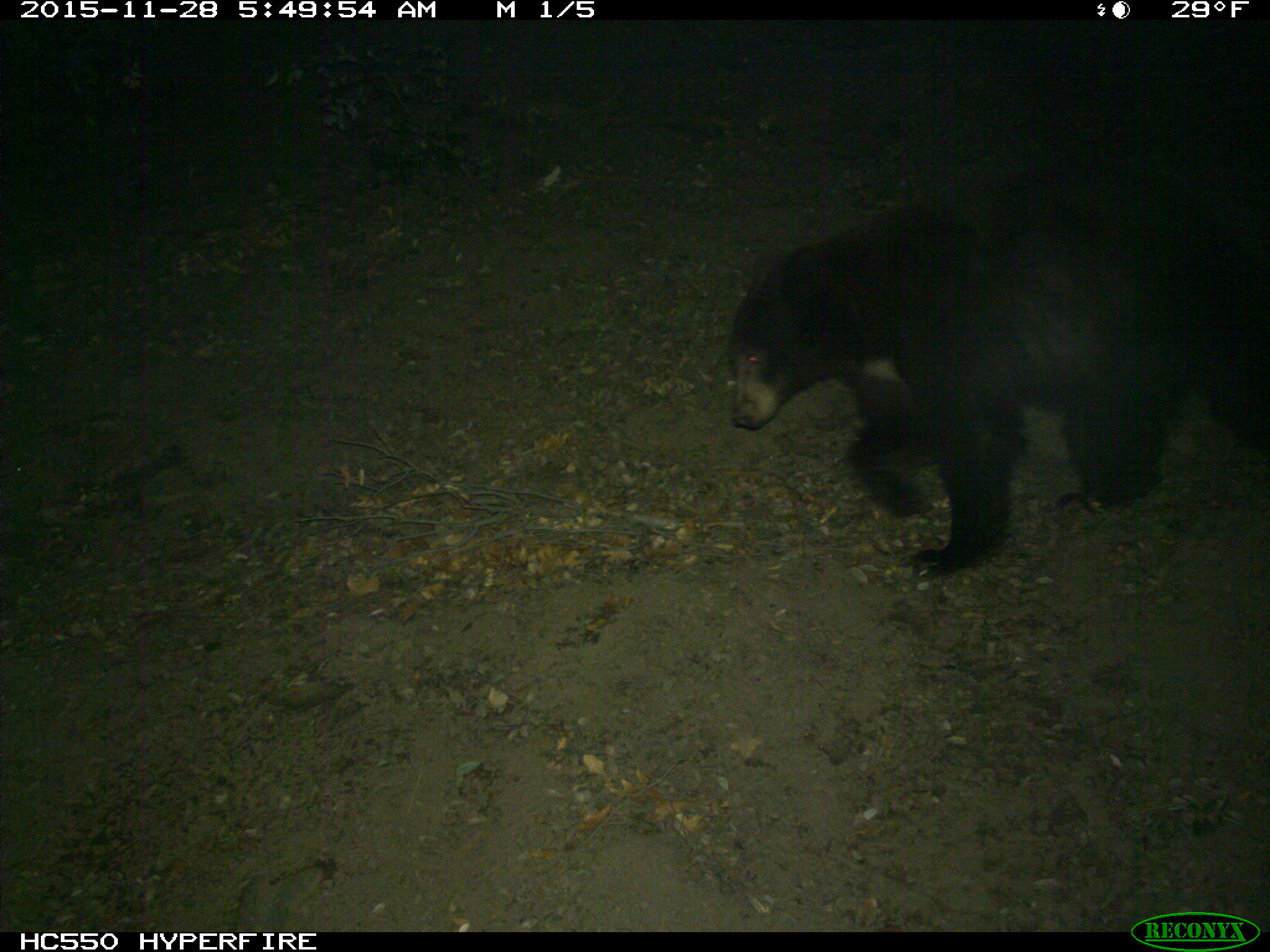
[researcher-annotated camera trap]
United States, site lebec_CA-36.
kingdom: Animalia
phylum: Chordata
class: Mammalia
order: Carnivora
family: Ursidae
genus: Ursus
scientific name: Ursus americanus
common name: american black bear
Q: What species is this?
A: Ursus americanus (american black bear).